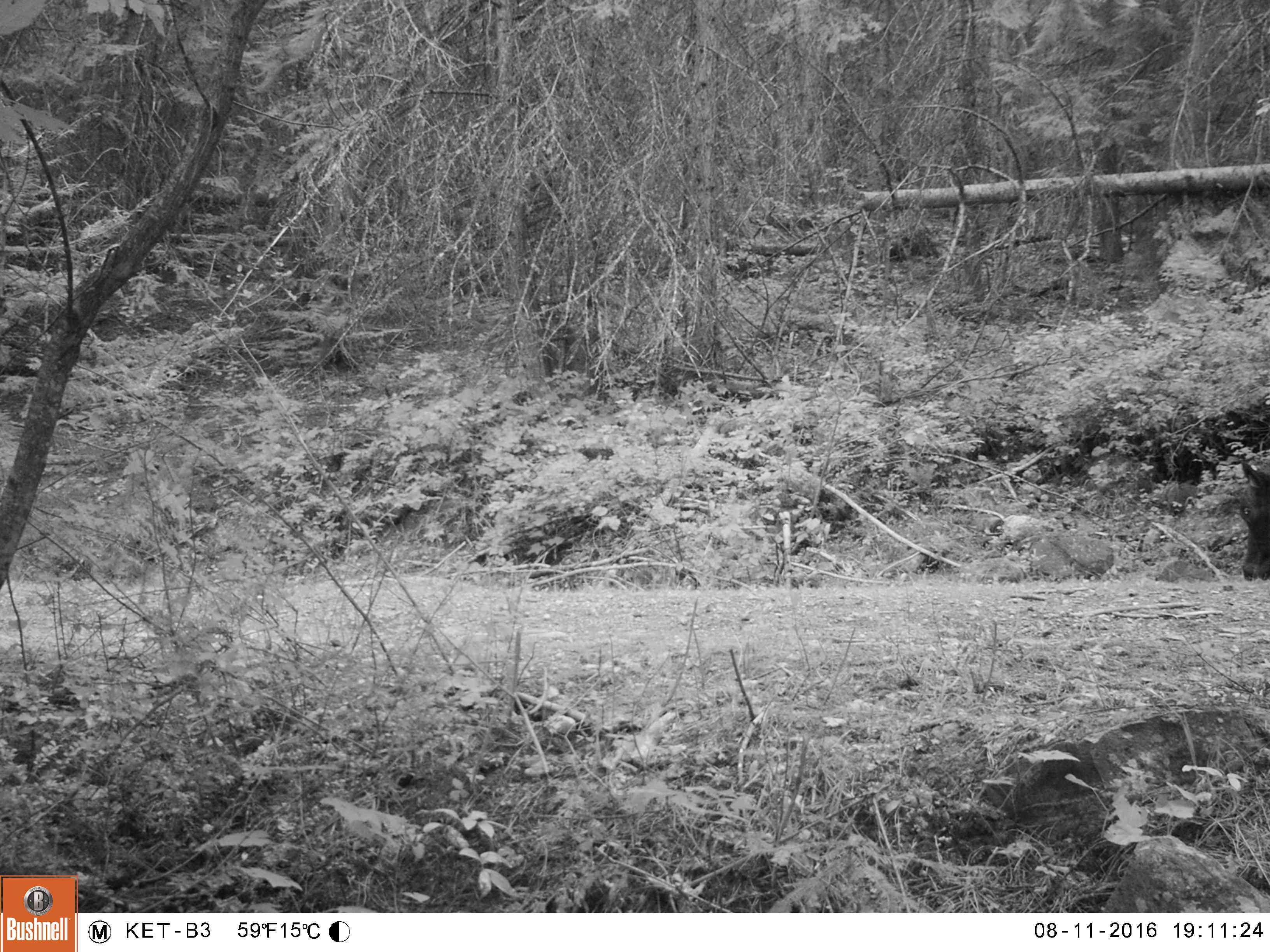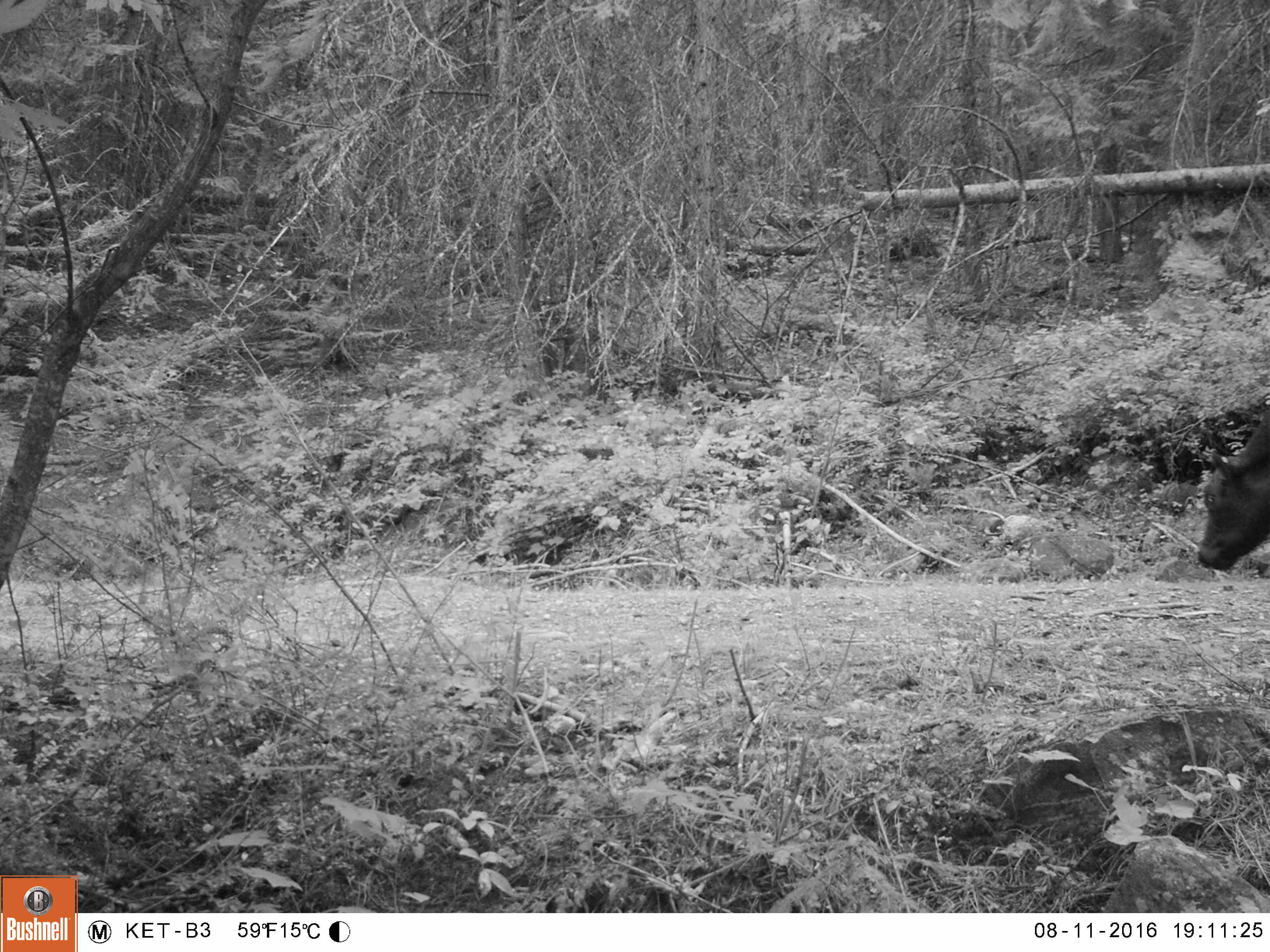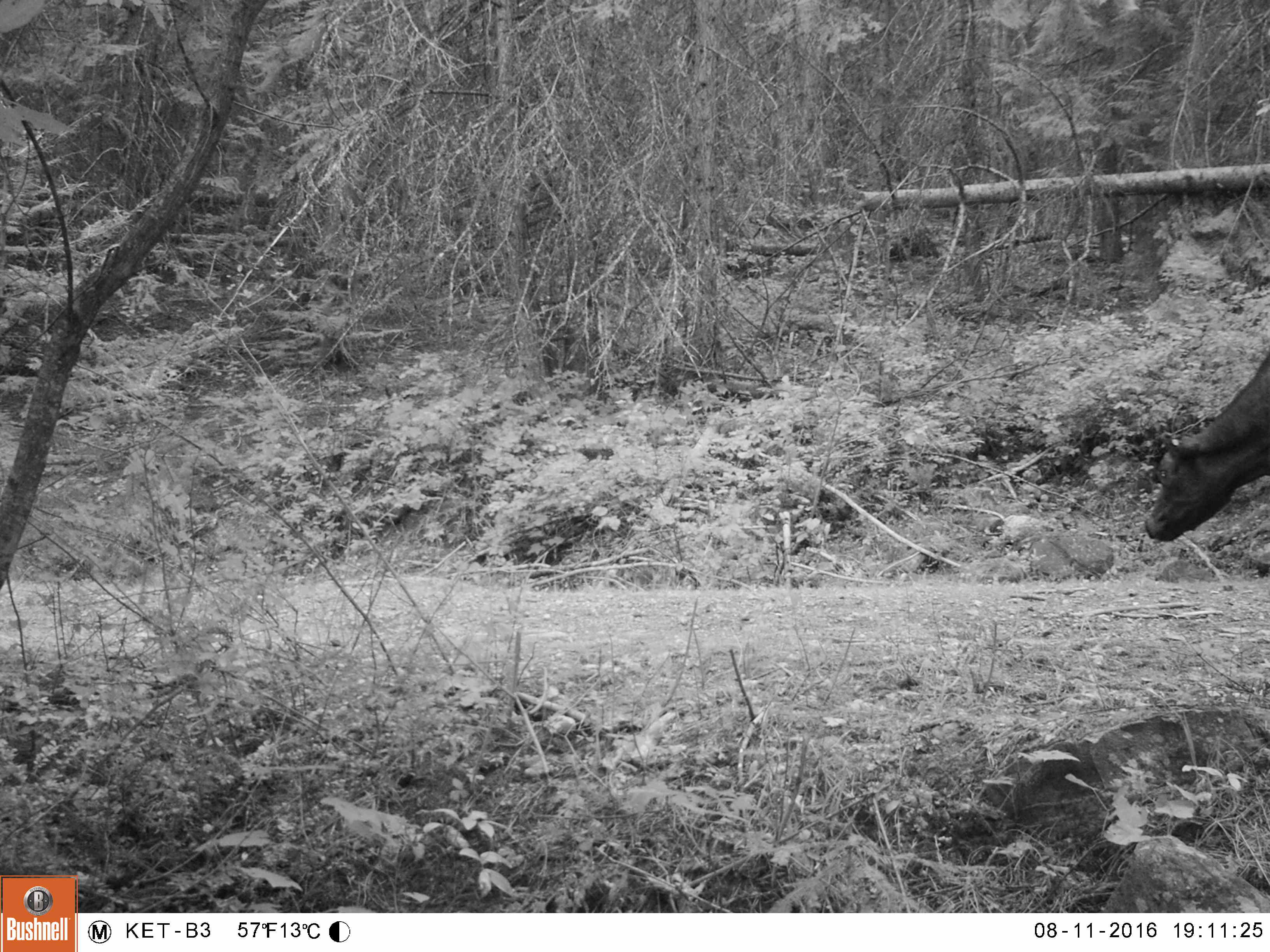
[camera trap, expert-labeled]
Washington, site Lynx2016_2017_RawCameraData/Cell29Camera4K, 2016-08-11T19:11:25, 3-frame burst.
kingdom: Animalia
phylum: Chordata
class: Mammalia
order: Artiodactyla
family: Bovidae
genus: Bos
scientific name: Bos taurus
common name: domestic cattle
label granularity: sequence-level